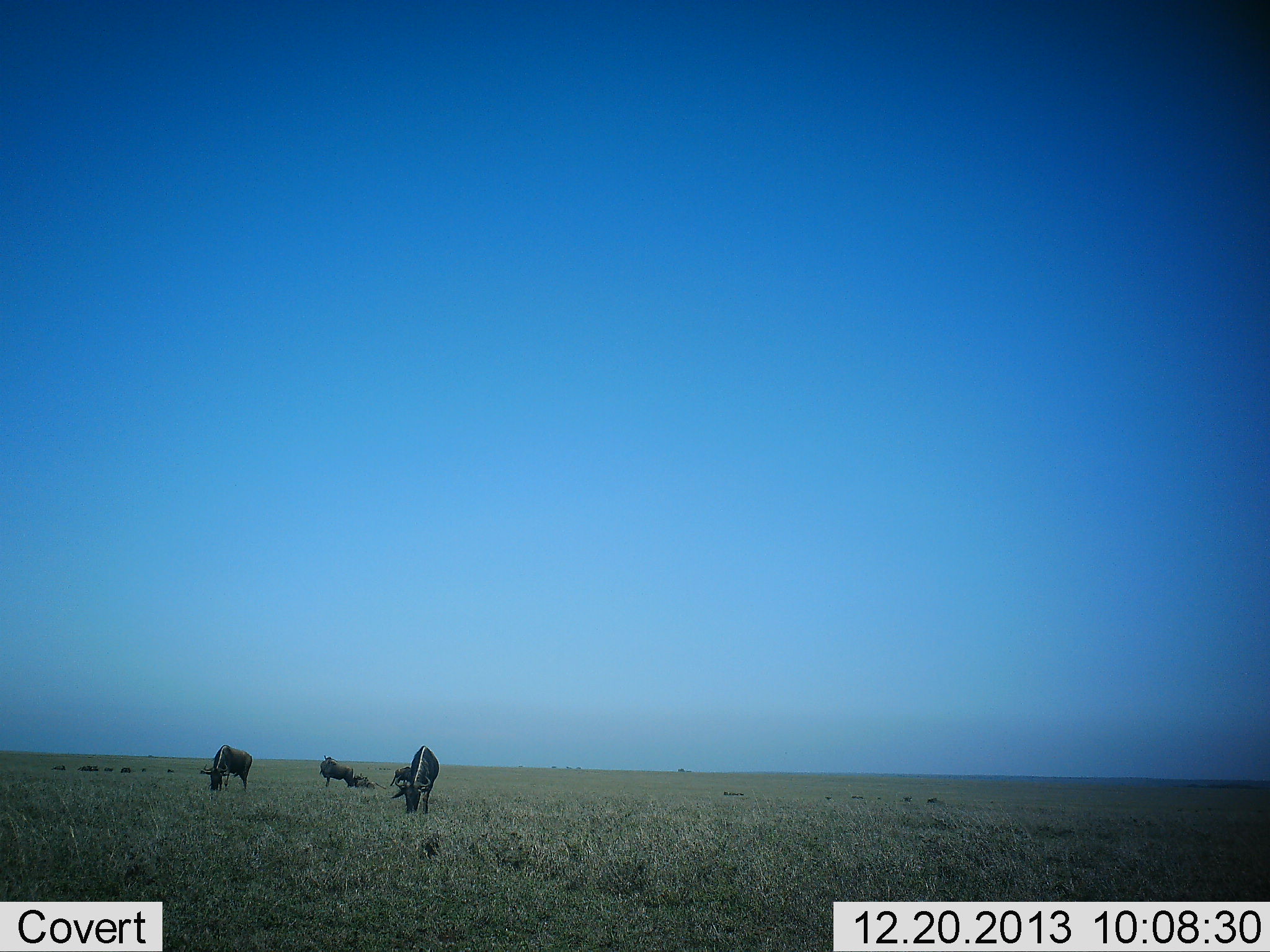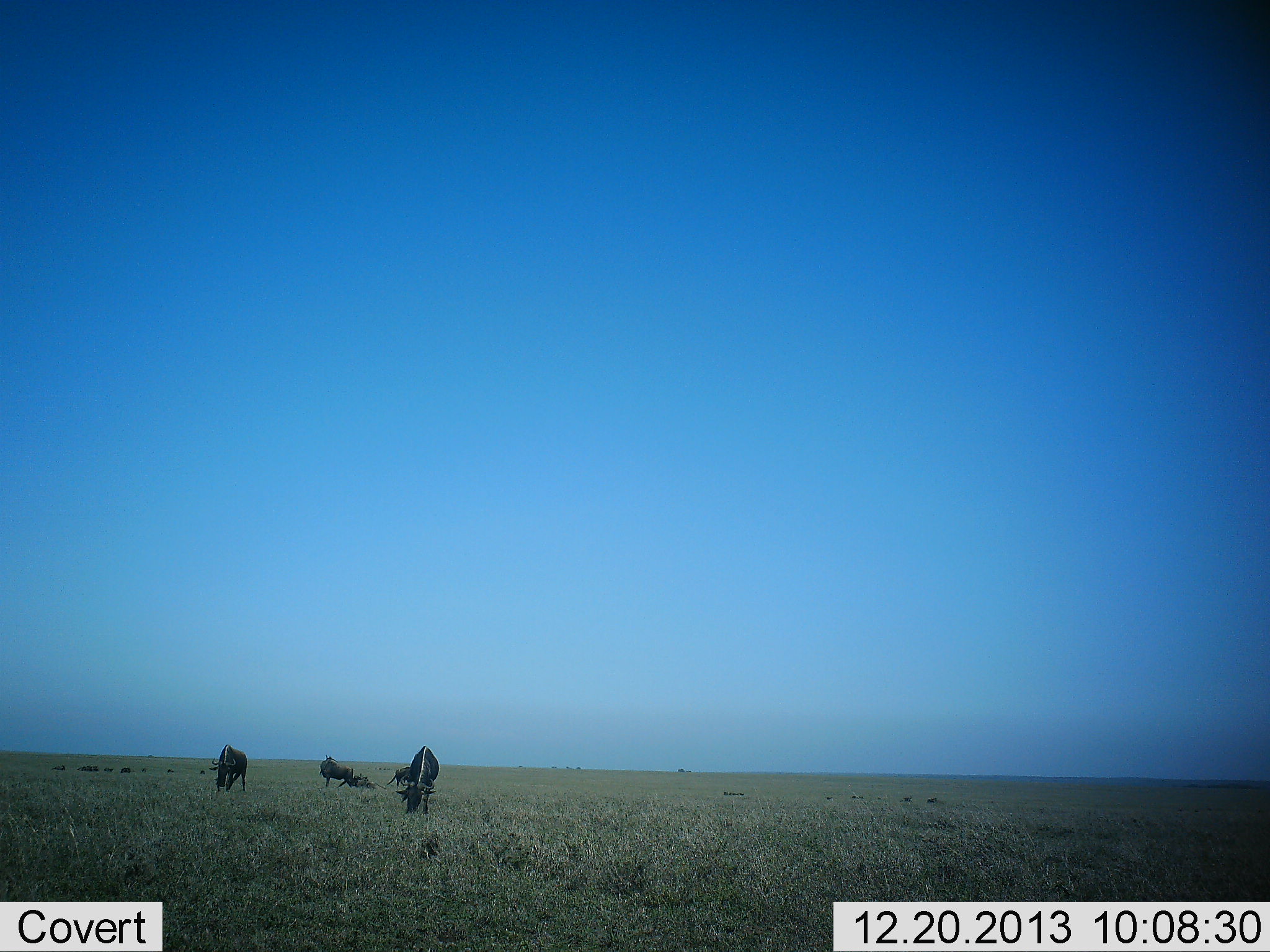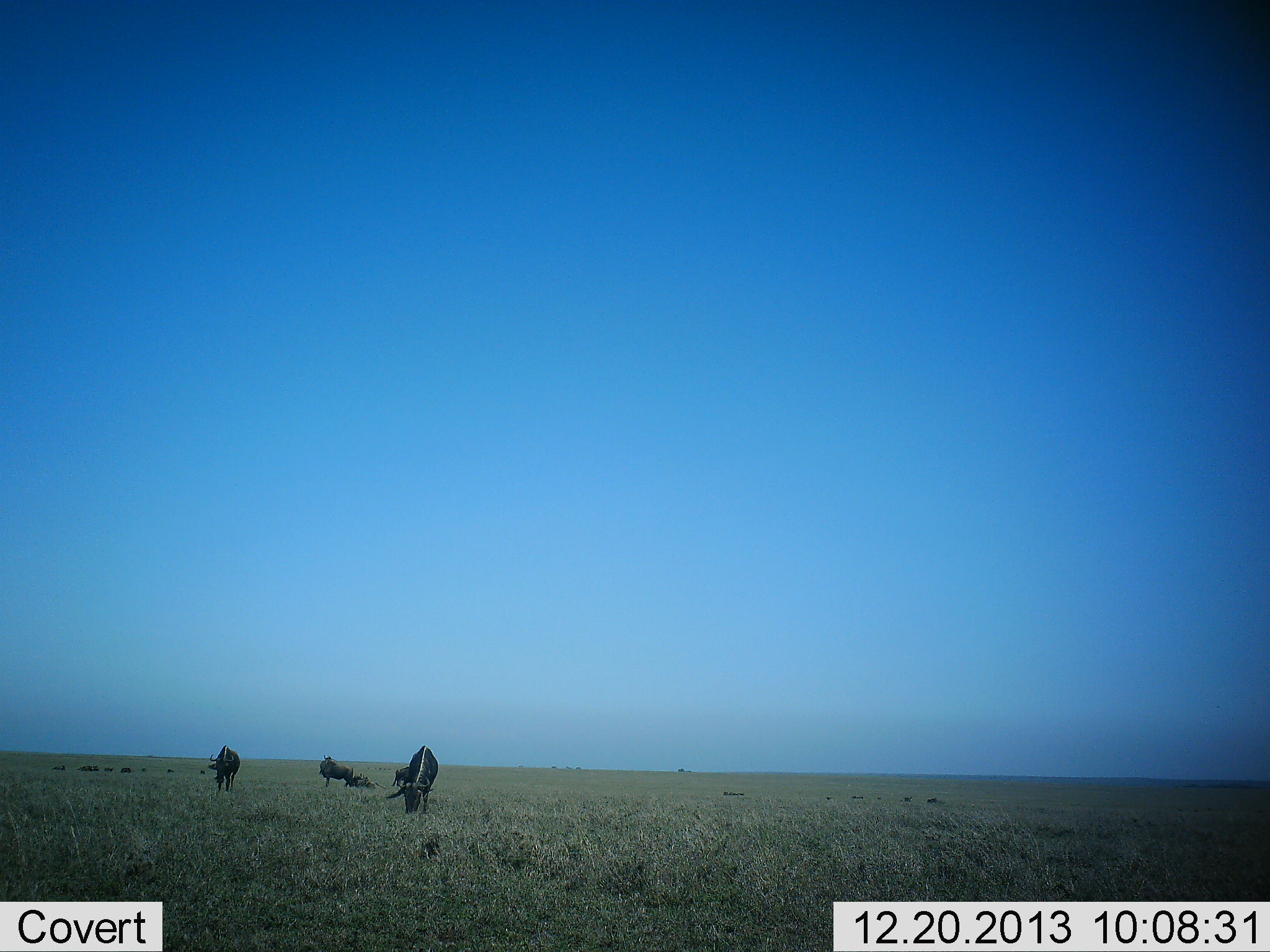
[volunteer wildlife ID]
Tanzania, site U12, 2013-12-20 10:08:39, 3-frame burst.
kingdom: Animalia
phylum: Chordata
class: Mammalia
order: Artiodactyla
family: Bovidae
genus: Connochaetes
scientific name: Connochaetes taurinus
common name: blue wildebeest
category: wildebeest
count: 5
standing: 50%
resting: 20%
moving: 0%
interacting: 0%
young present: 0%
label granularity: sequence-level